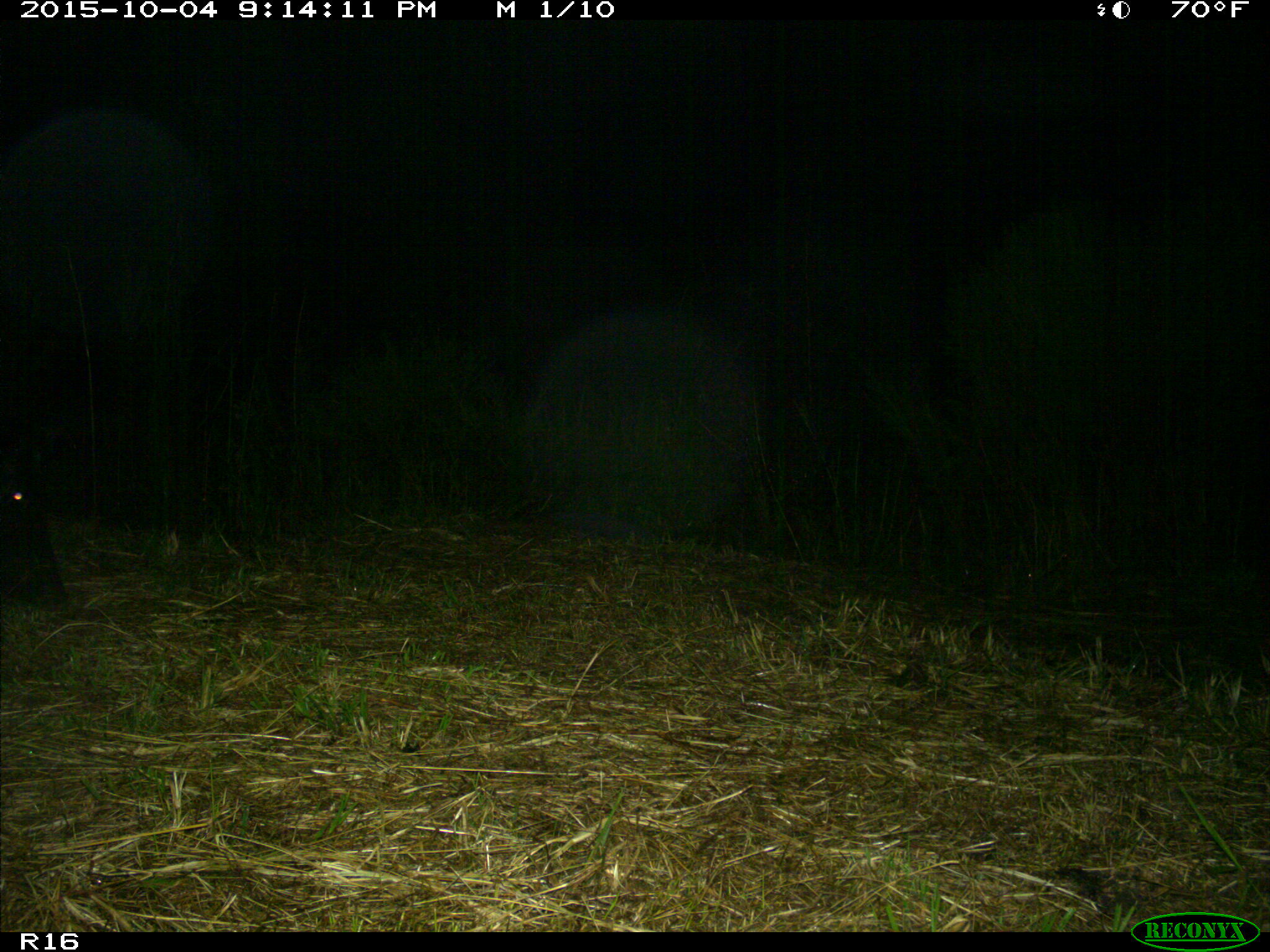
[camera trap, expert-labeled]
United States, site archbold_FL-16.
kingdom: Animalia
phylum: Chordata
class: Mammalia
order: Artiodactyla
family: Suidae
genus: Sus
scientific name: Sus scrofa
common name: wild boar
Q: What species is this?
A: Sus scrofa (wild boar).